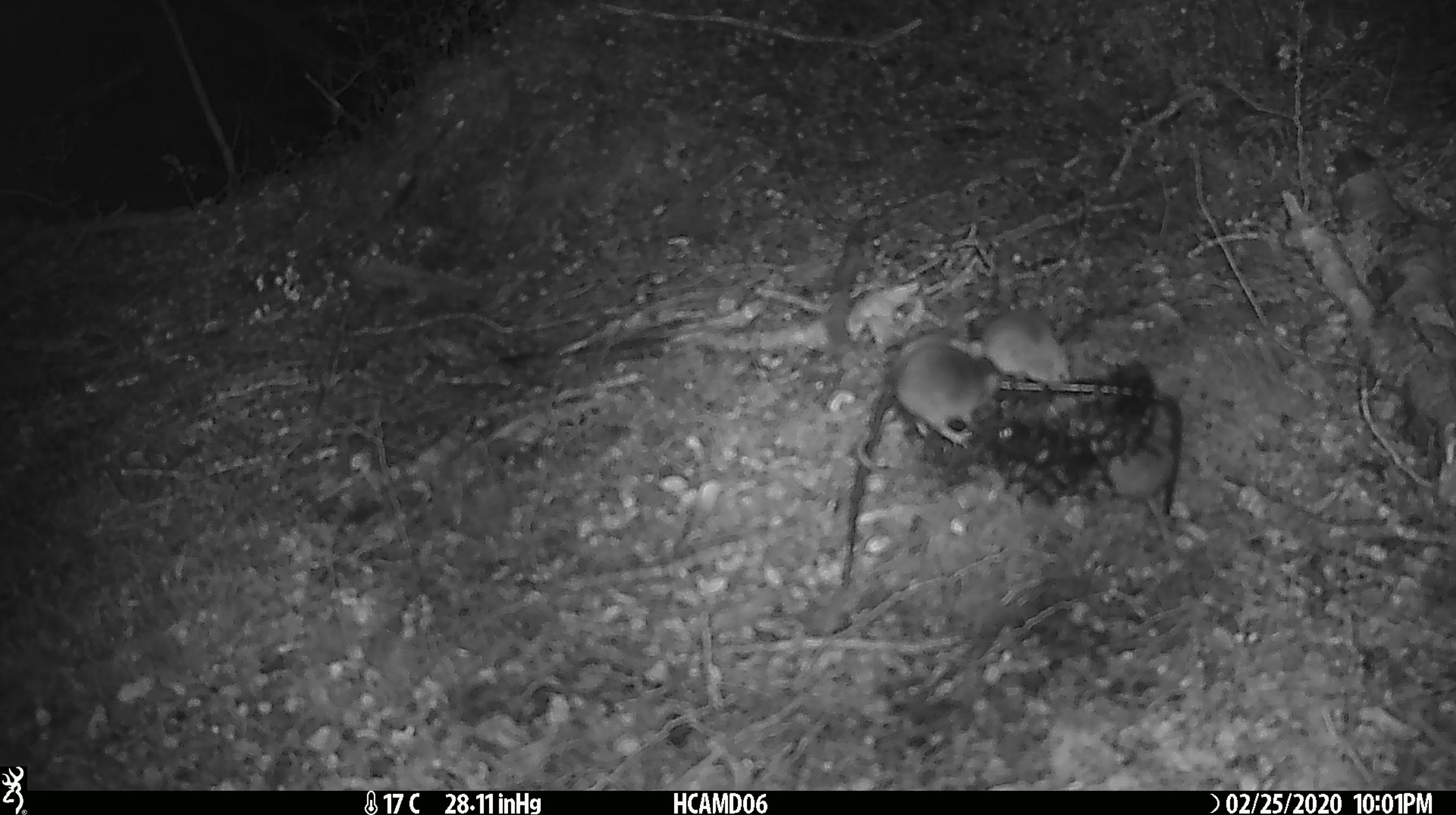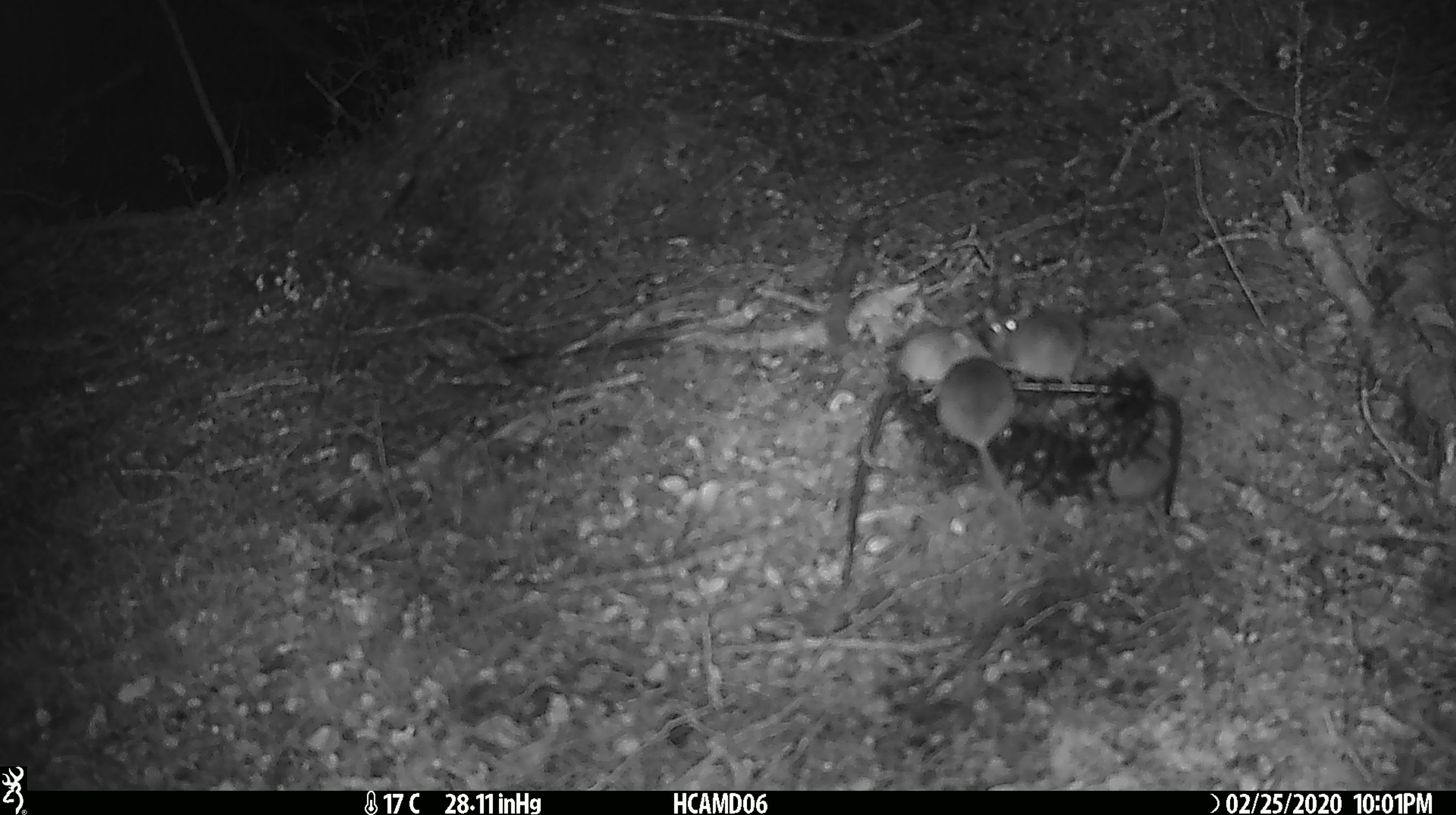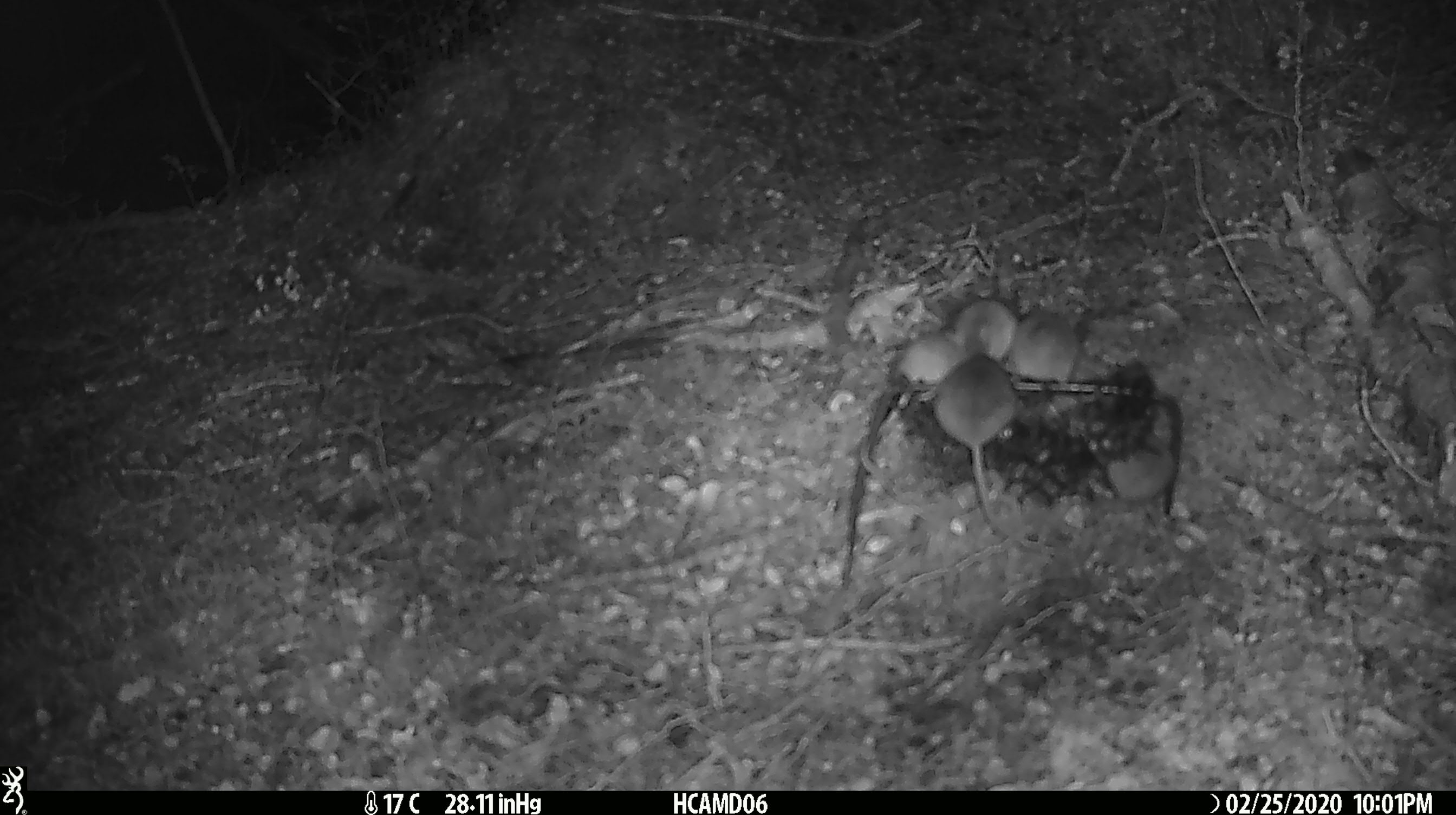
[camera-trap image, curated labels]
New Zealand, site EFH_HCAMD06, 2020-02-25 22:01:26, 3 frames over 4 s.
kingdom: Animalia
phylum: Chordata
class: Mammalia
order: Rodentia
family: Muridae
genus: Mus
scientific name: Mus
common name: mouse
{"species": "mouse (Mus)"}